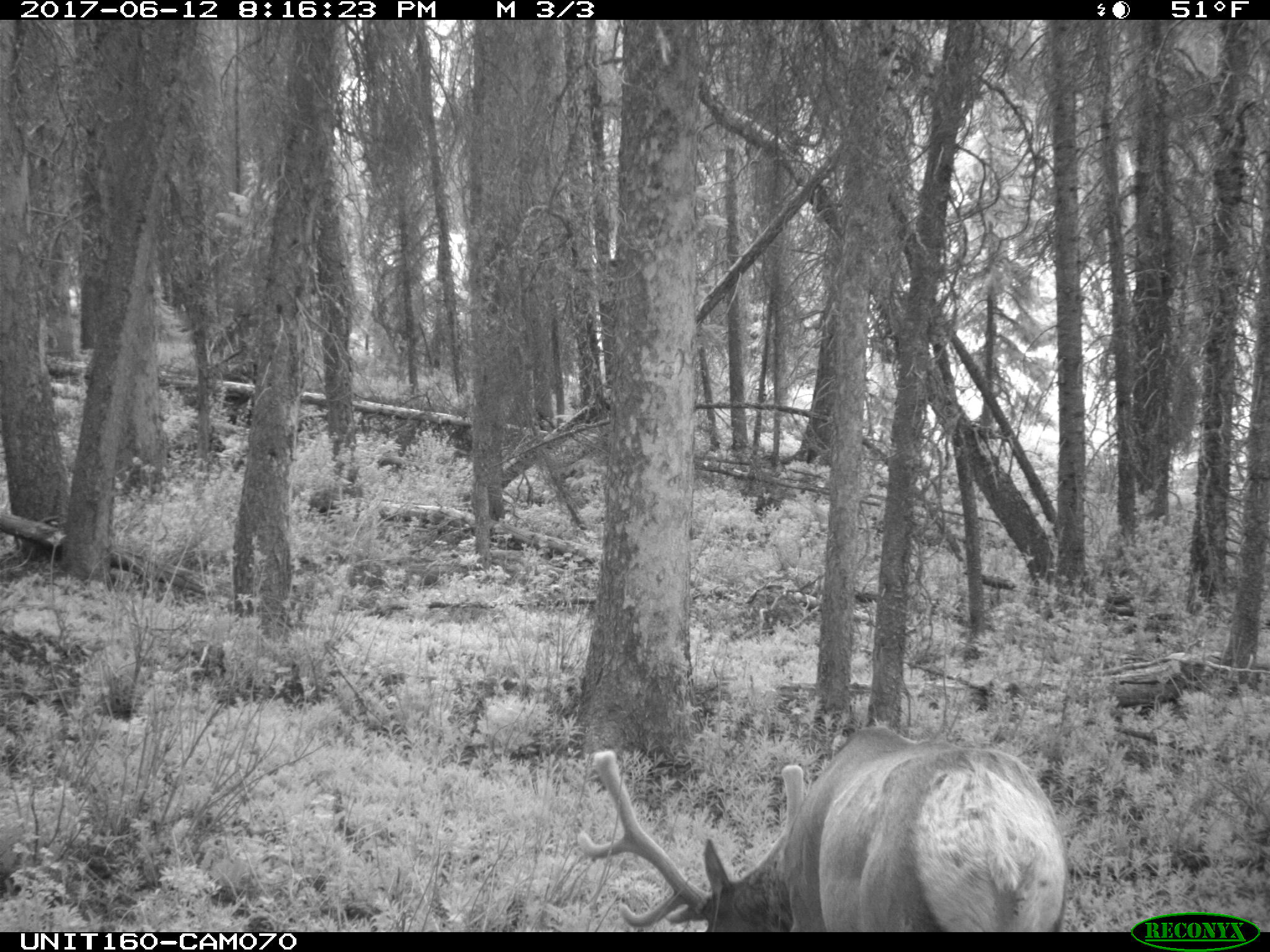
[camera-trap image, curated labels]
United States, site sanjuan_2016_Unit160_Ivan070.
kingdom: Animalia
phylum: Chordata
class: Mammalia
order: Artiodactyla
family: Cervidae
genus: Cervus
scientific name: Cervus elaphus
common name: red deer